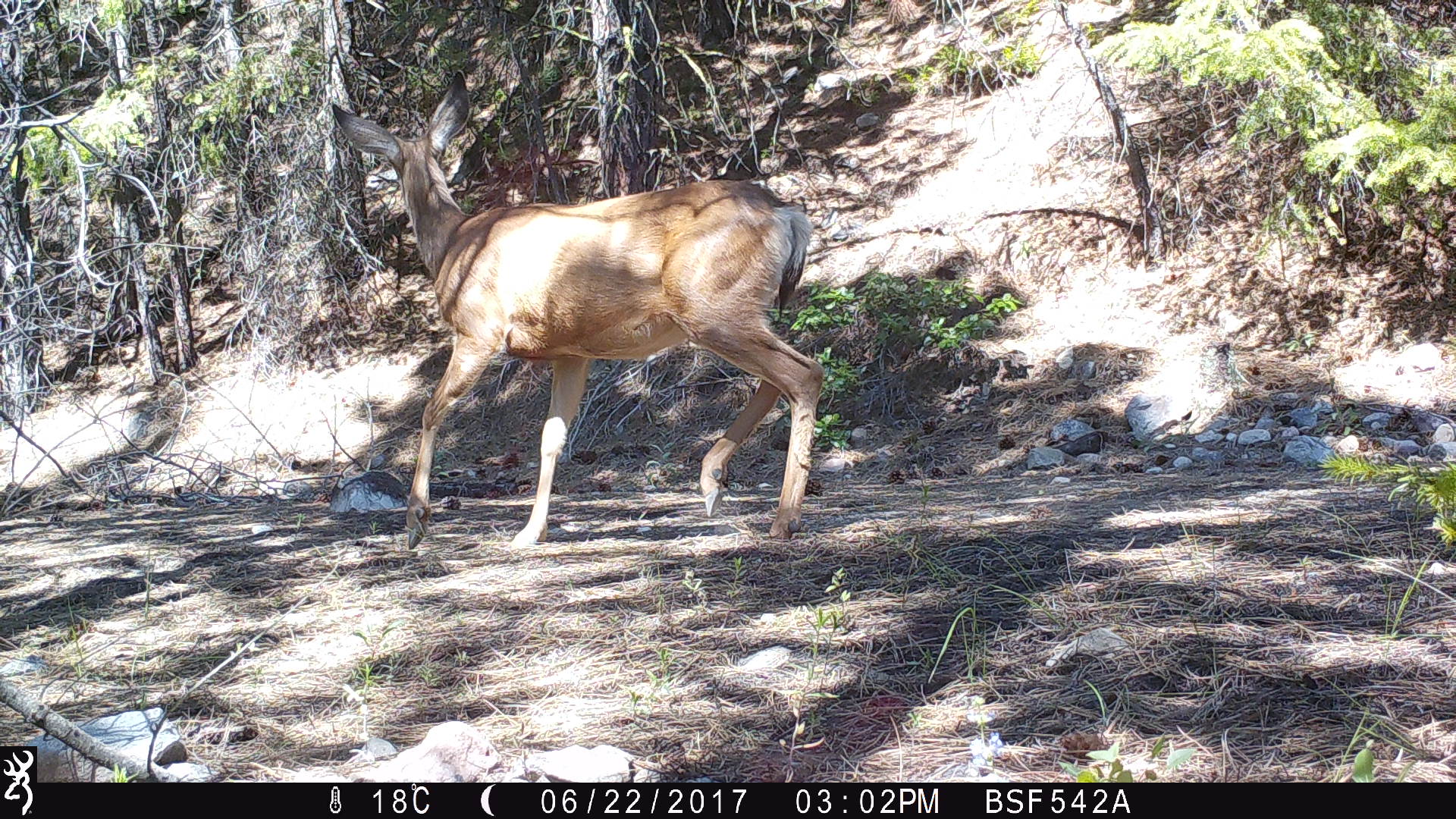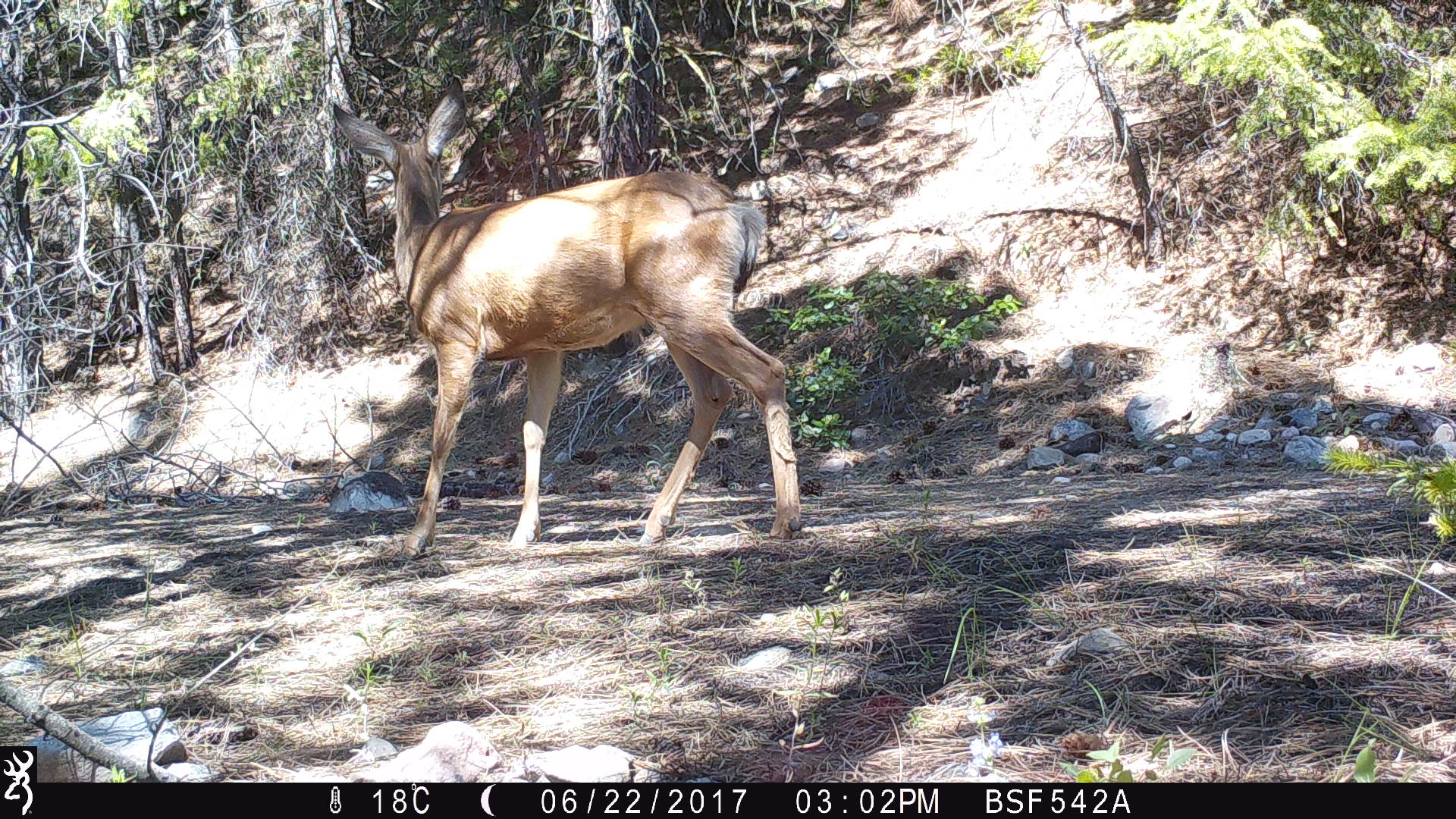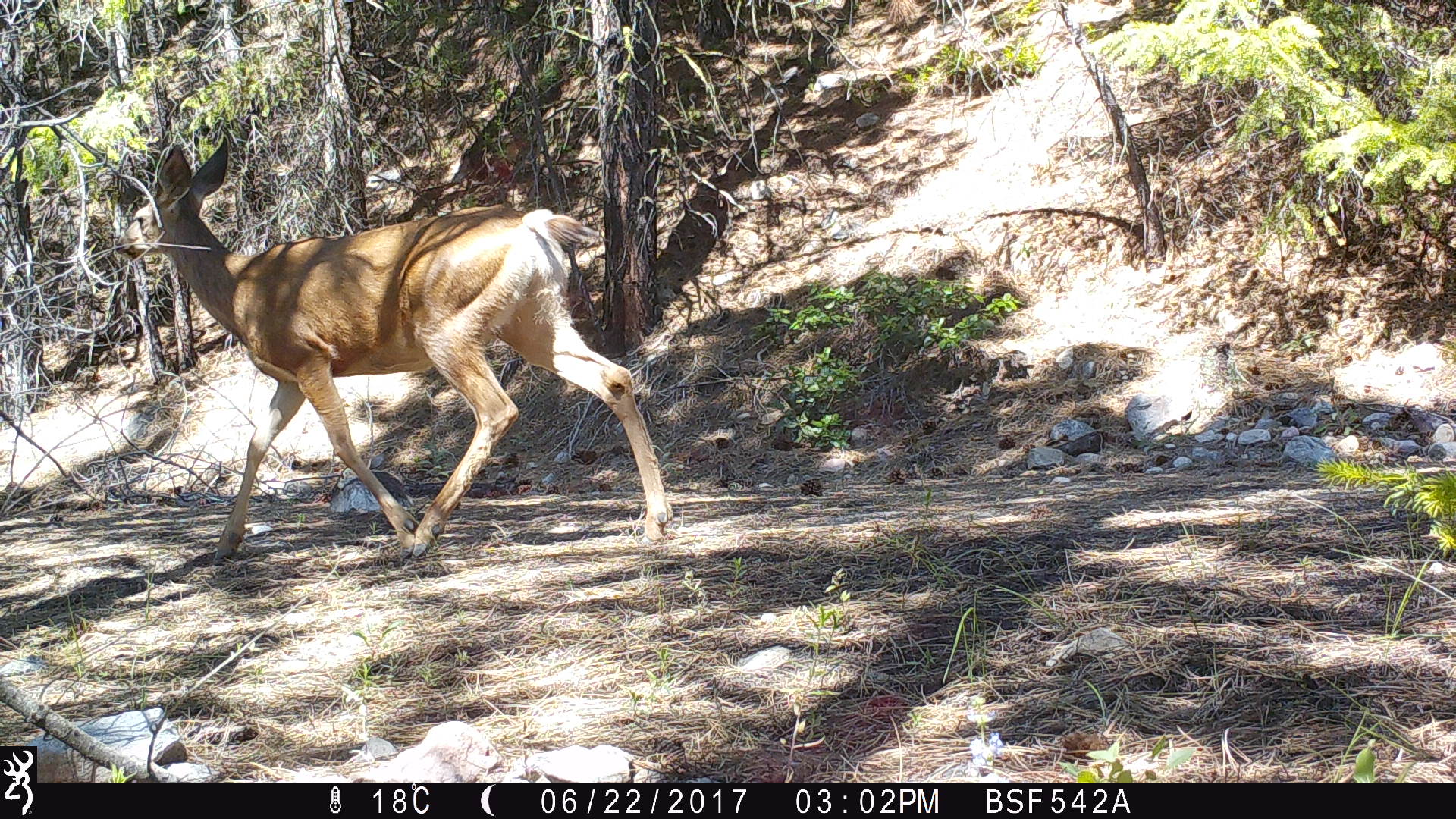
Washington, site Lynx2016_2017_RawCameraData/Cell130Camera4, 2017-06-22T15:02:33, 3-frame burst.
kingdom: Animalia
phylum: Chordata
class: Mammalia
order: Artiodactyla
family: Cervidae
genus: Odocoileus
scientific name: Odocoileus hemionus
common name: mule deer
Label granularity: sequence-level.